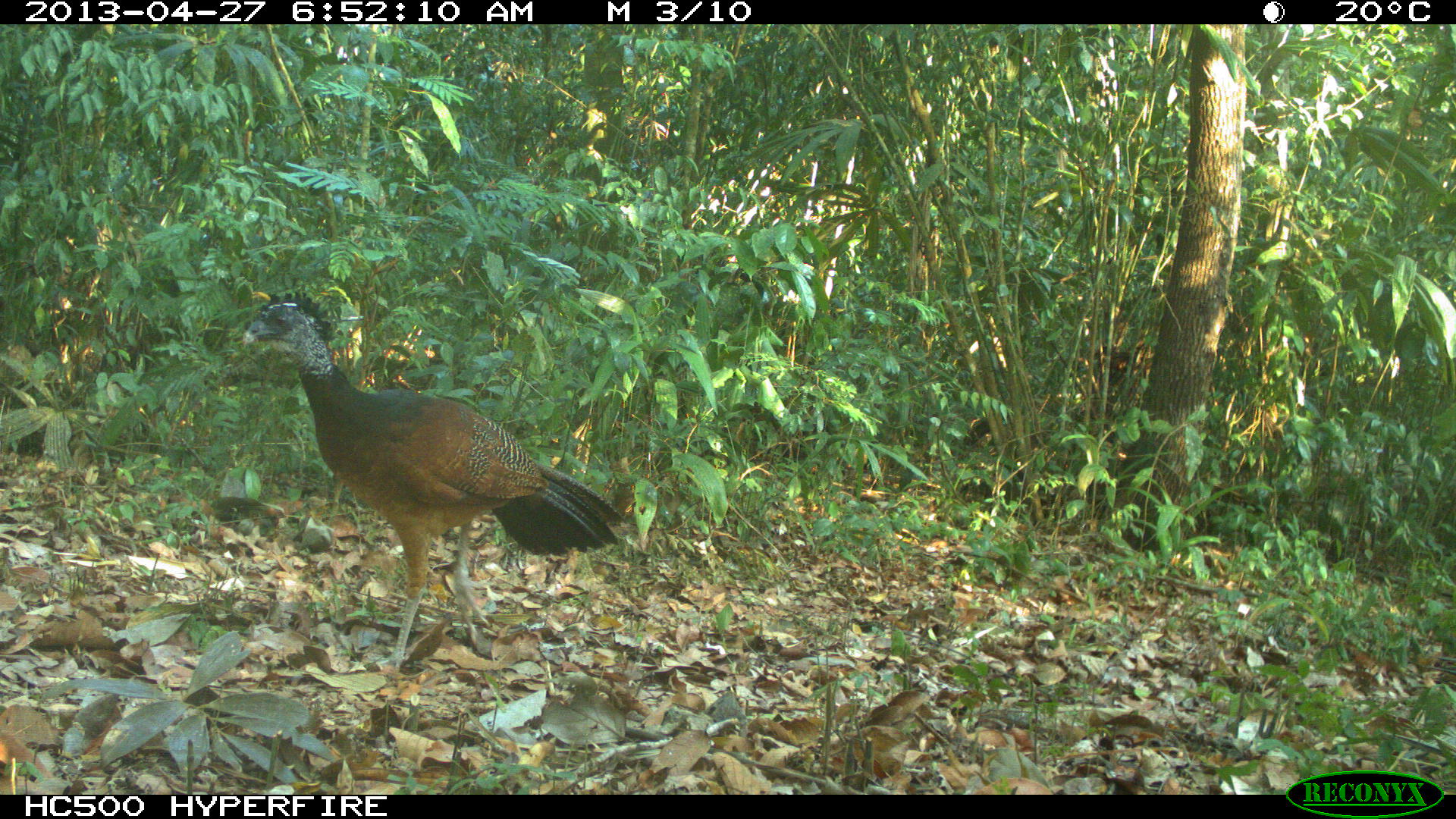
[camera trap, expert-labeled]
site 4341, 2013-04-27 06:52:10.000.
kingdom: Animalia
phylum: Chordata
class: Aves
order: Galliformes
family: Cracidae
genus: Crax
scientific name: Crax rubra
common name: great curassow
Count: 1.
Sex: female.